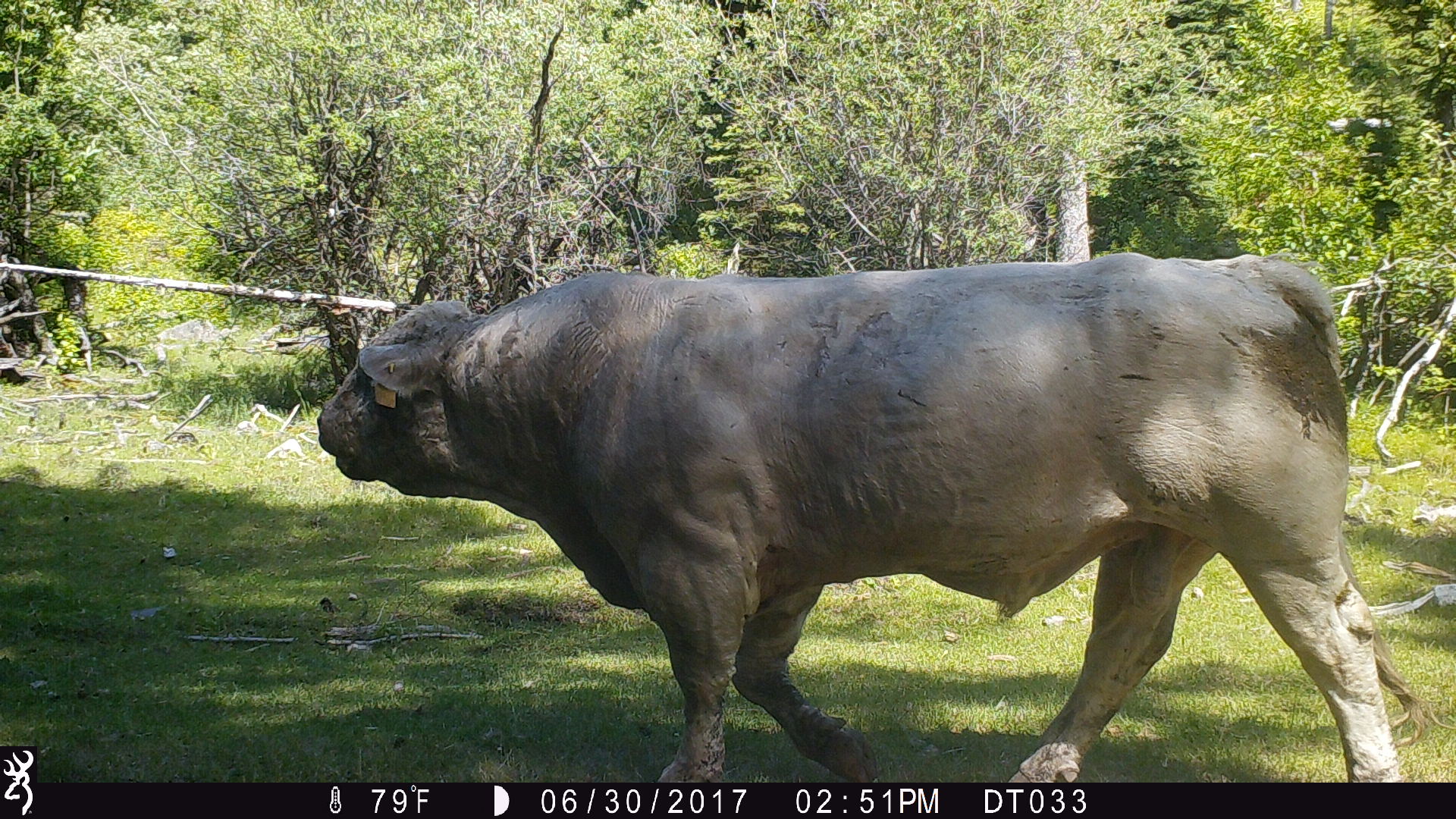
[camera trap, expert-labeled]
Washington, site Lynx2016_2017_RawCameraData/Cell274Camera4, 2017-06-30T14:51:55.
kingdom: Animalia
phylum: Chordata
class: Mammalia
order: Artiodactyla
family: Bovidae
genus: Bos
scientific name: Bos taurus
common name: domestic cattle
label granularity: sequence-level